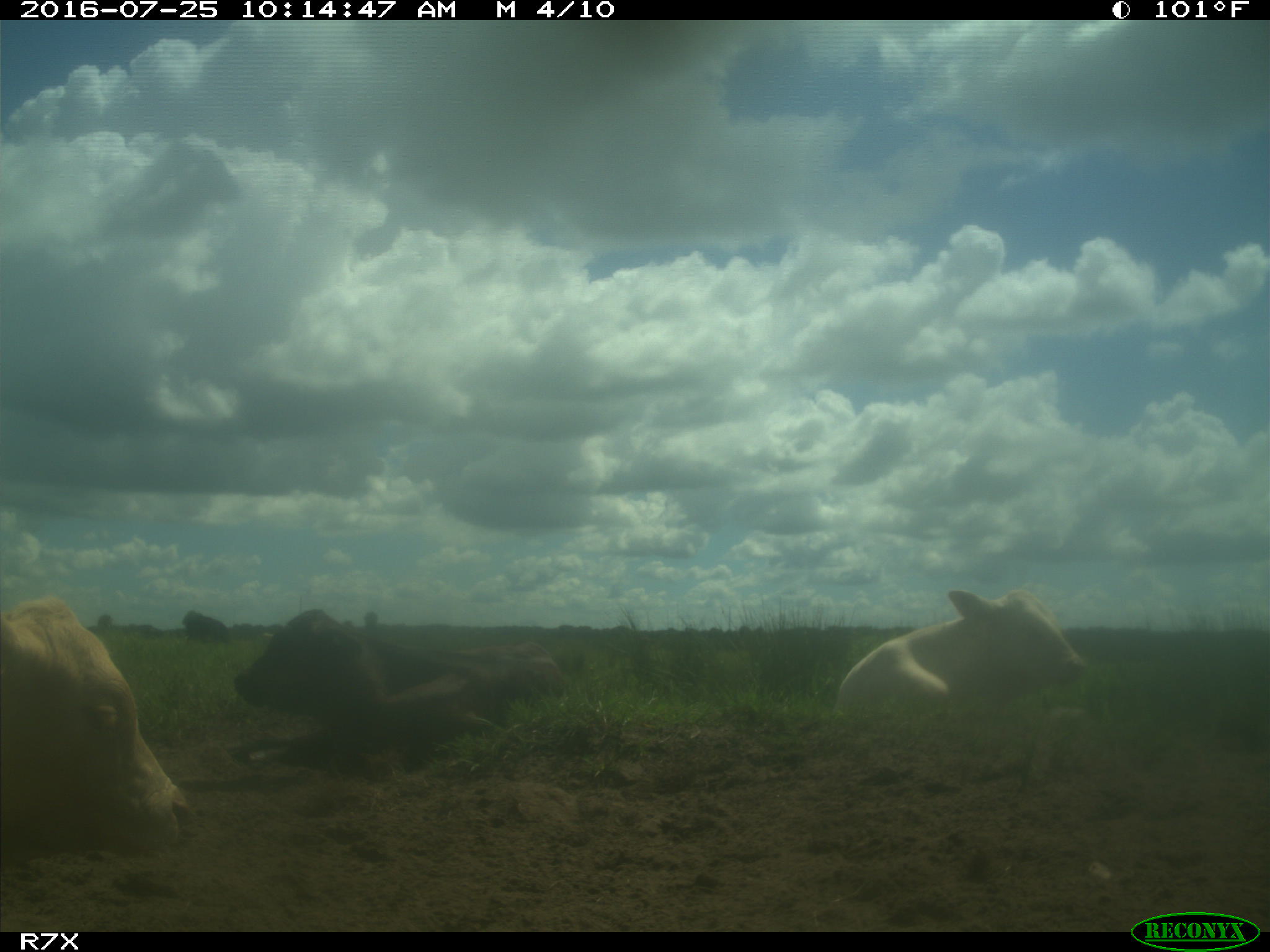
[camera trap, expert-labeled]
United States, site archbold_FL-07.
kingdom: Animalia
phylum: Chordata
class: Mammalia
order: Artiodactyla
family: Bovidae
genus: Bos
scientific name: Bos taurus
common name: domestic cow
Bos taurus (domestic cow).